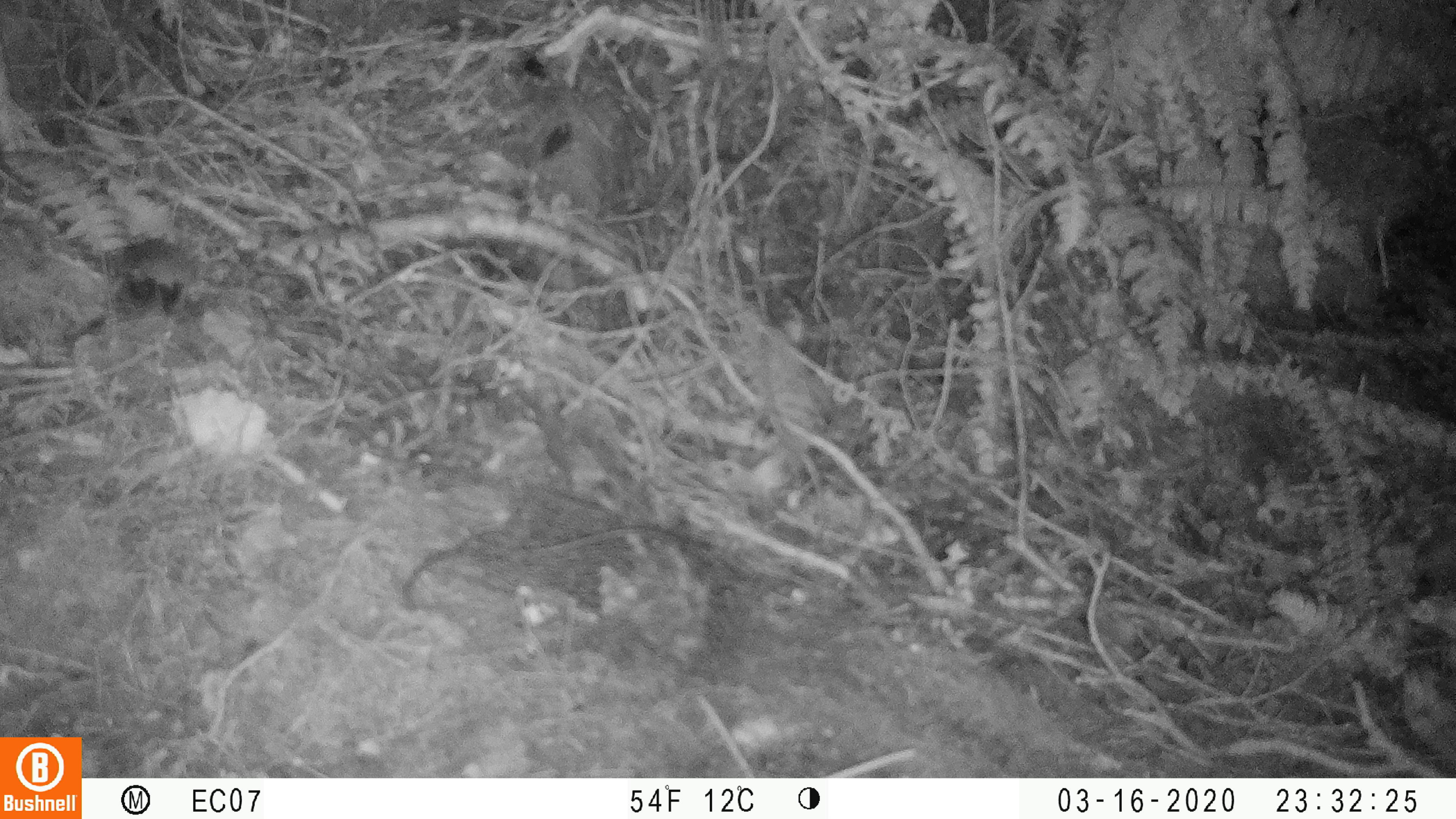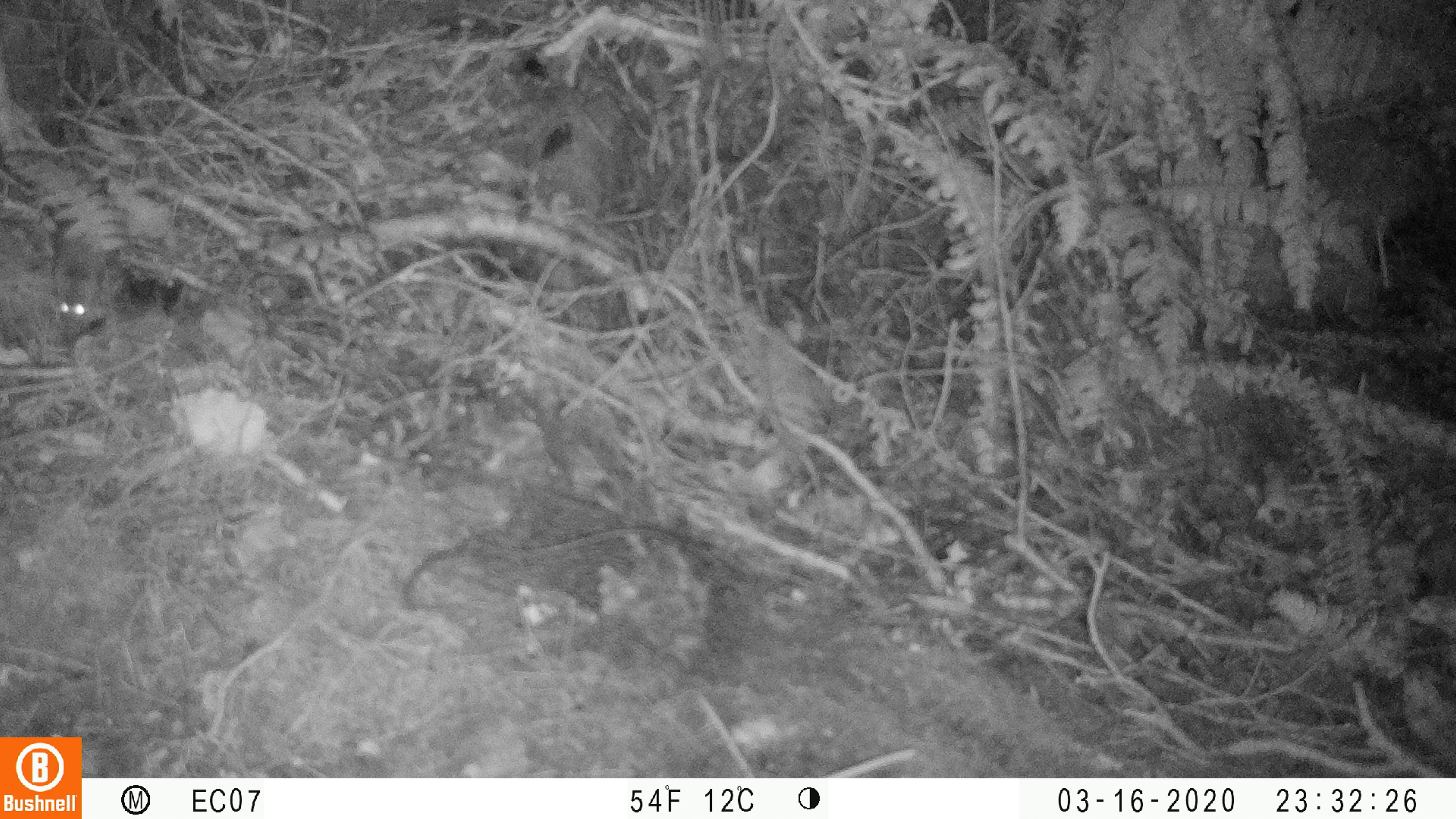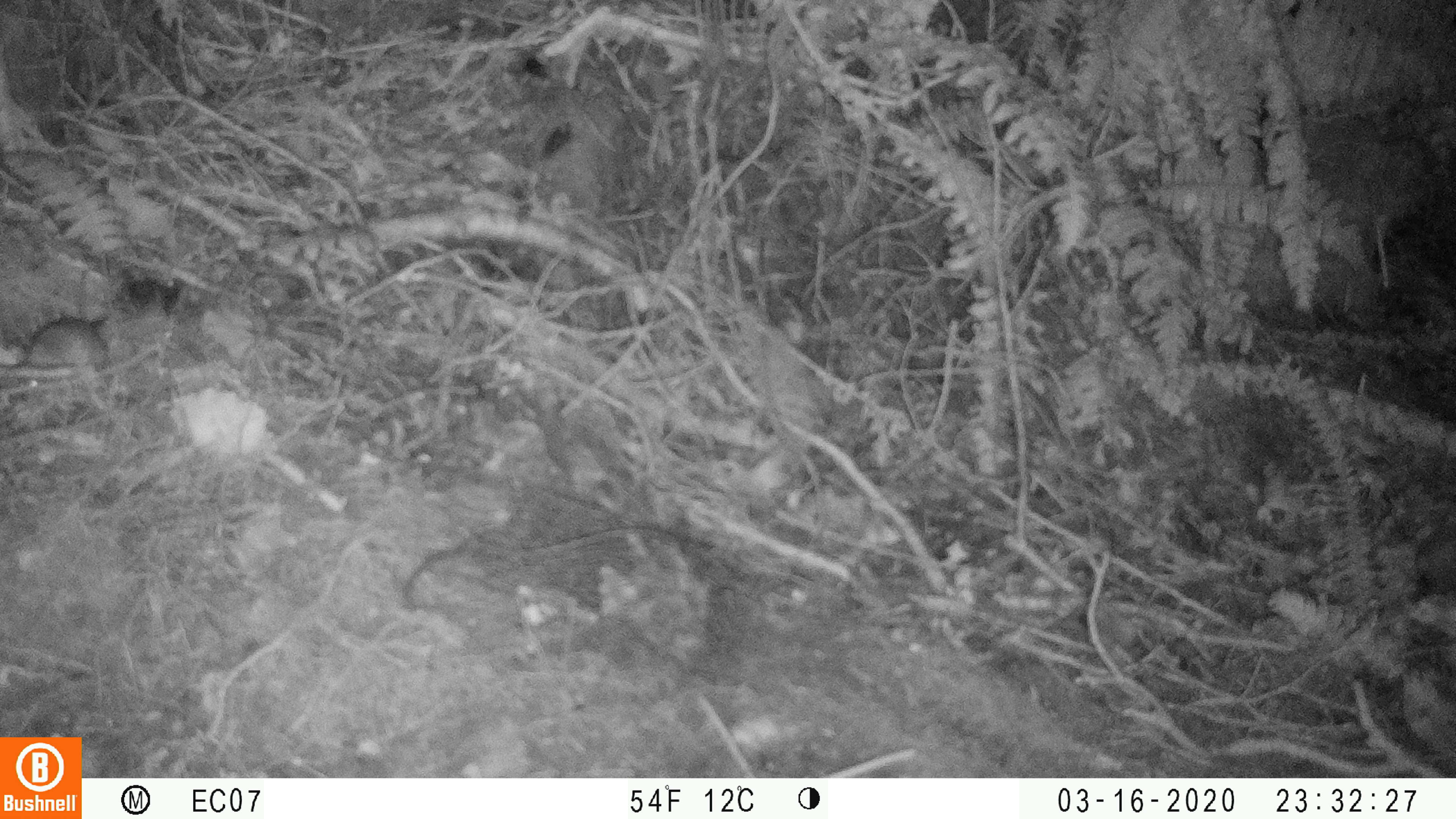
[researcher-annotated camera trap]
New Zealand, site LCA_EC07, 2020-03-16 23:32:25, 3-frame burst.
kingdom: Animalia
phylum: Chordata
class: Mammalia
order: Rodentia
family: Muridae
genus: Mus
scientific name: Mus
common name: mouse